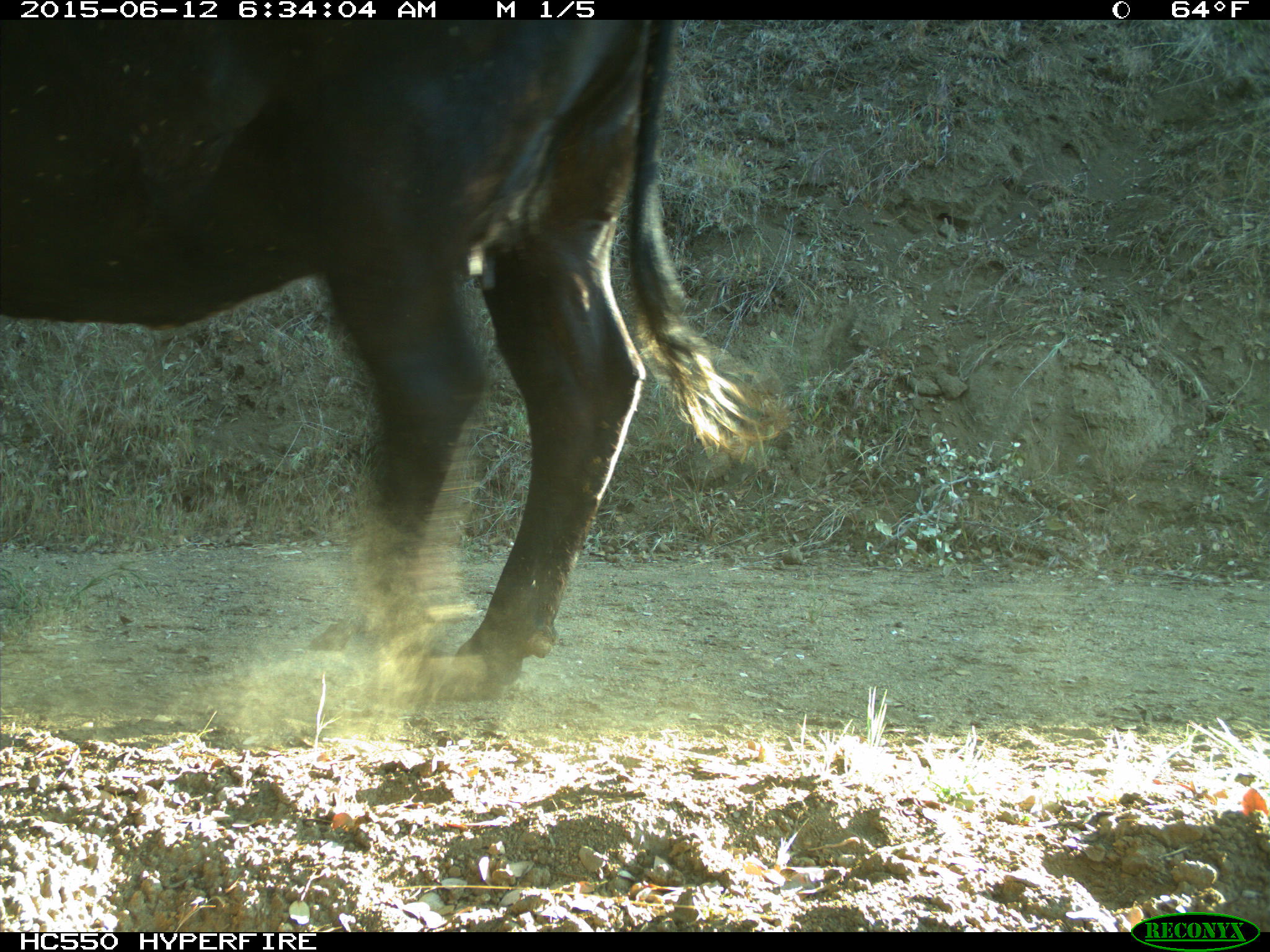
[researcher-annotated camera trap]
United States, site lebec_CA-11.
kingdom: Animalia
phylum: Chordata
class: Mammalia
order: Artiodactyla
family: Bovidae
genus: Bos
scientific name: Bos taurus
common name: domestic cow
Bos taurus (domestic cow).